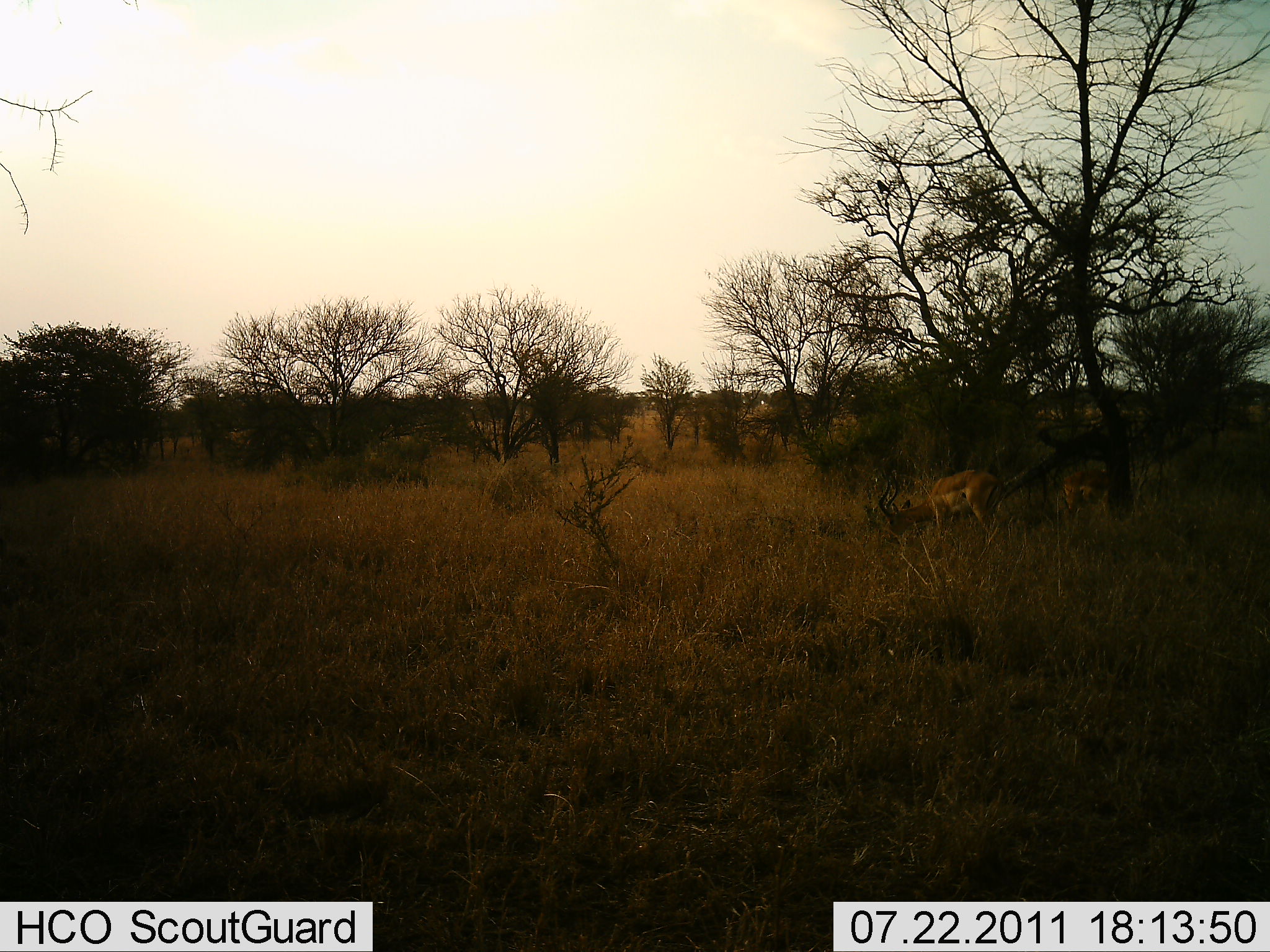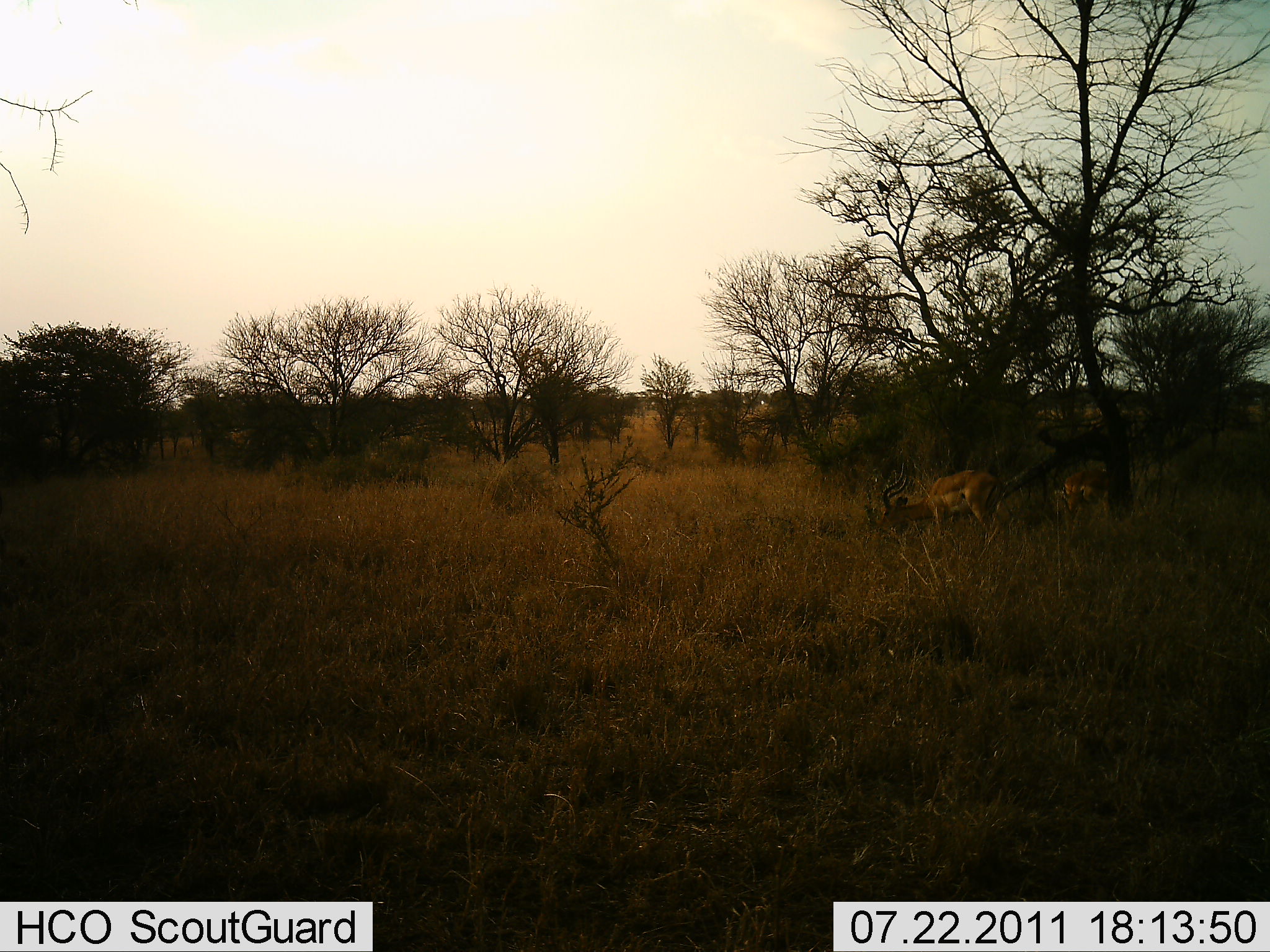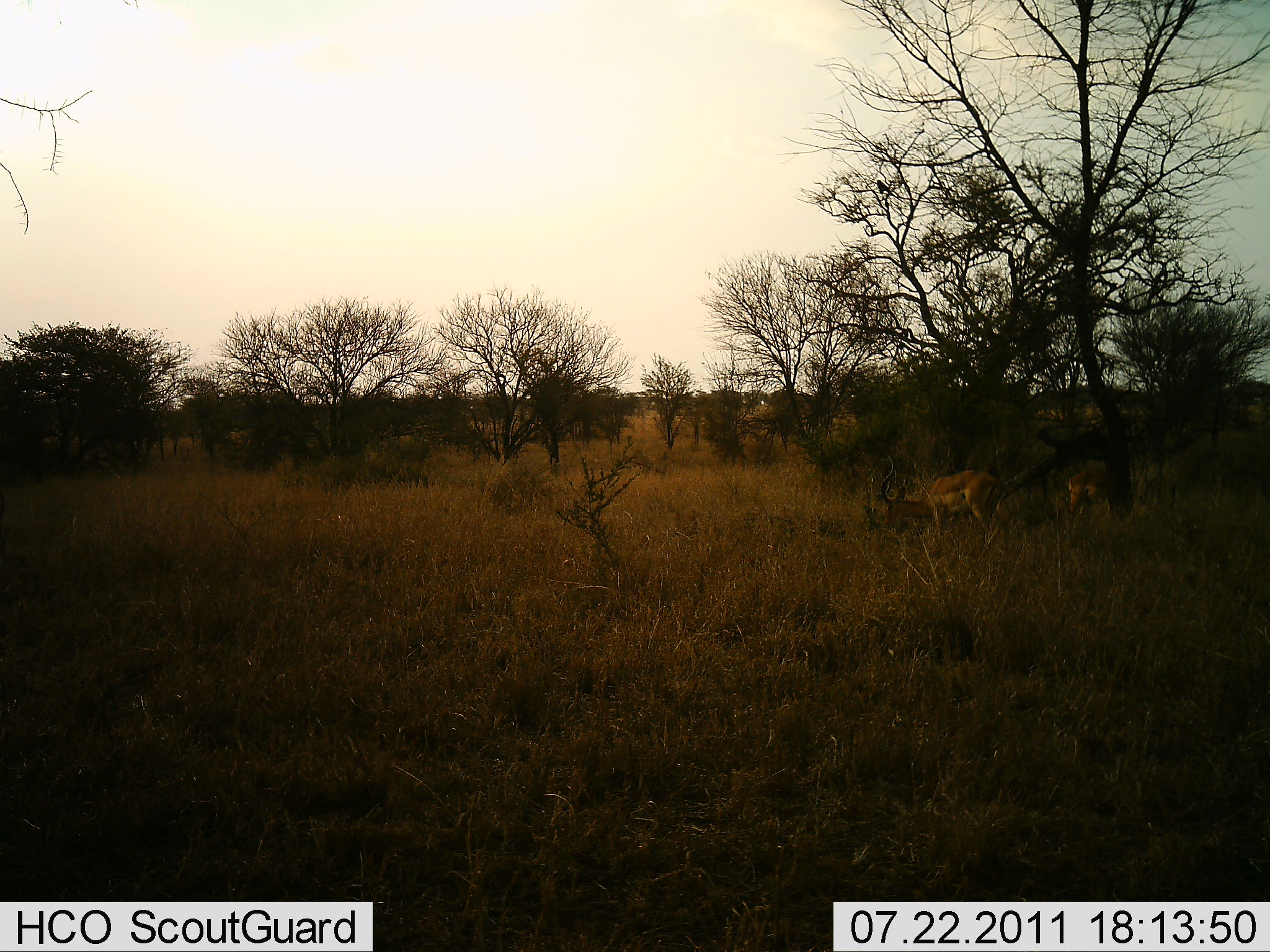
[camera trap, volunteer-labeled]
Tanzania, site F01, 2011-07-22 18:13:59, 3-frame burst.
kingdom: Animalia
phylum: Chordata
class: Mammalia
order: Artiodactyla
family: Bovidae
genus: Aepyceros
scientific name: Aepyceros melampus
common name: impala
Impala (Aepyceros melampus), count 2. Behavior (volunteer vote fractions): standing 50%, resting 0%, moving 0%, interacting 0%. Young present (vote fraction): 0%. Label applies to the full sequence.